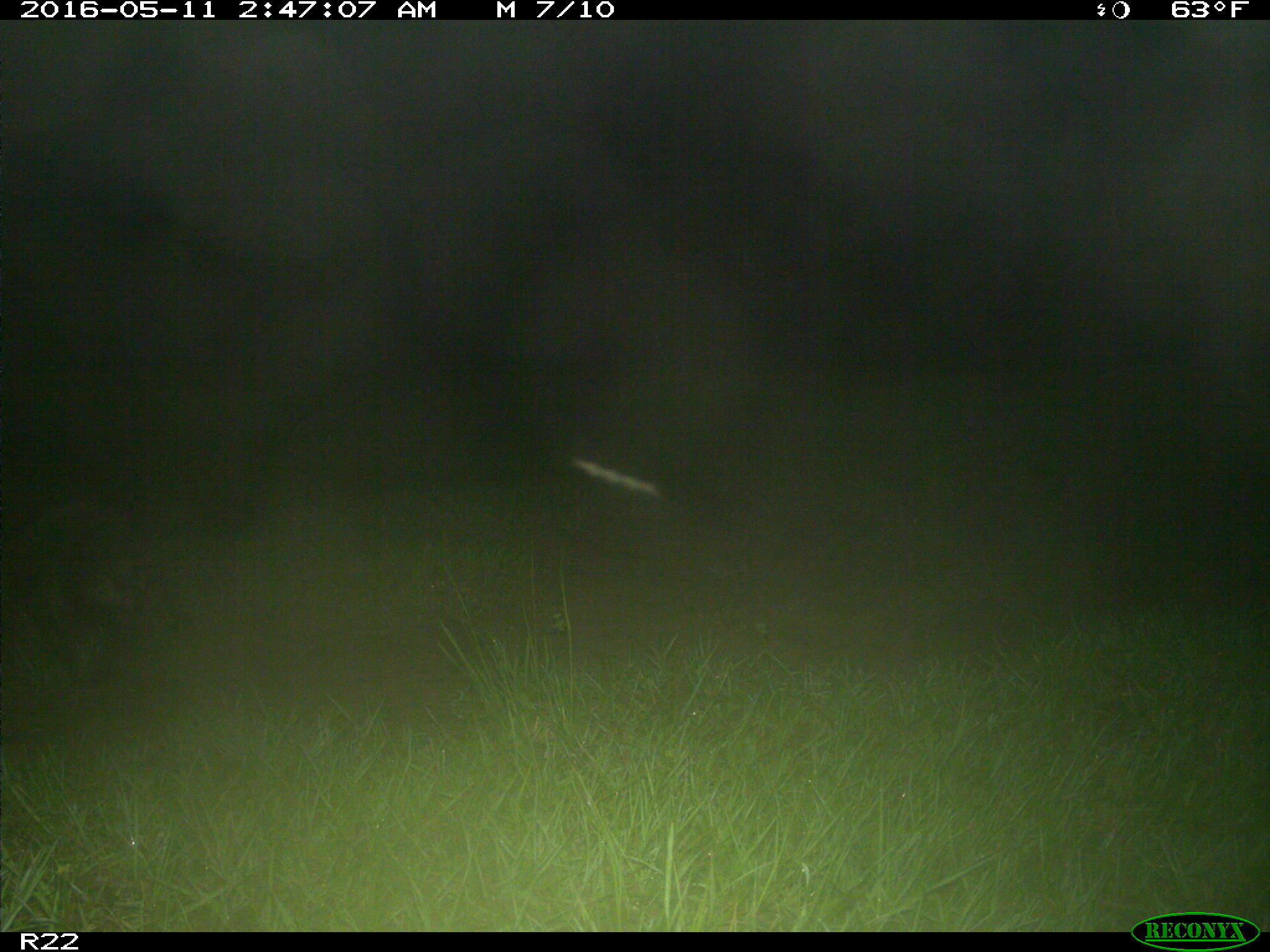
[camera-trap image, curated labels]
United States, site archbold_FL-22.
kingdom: Animalia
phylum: Chordata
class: Mammalia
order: Carnivora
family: Procyonidae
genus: Procyon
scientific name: Procyon lotor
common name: common raccoon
Procyon lotor (common raccoon).